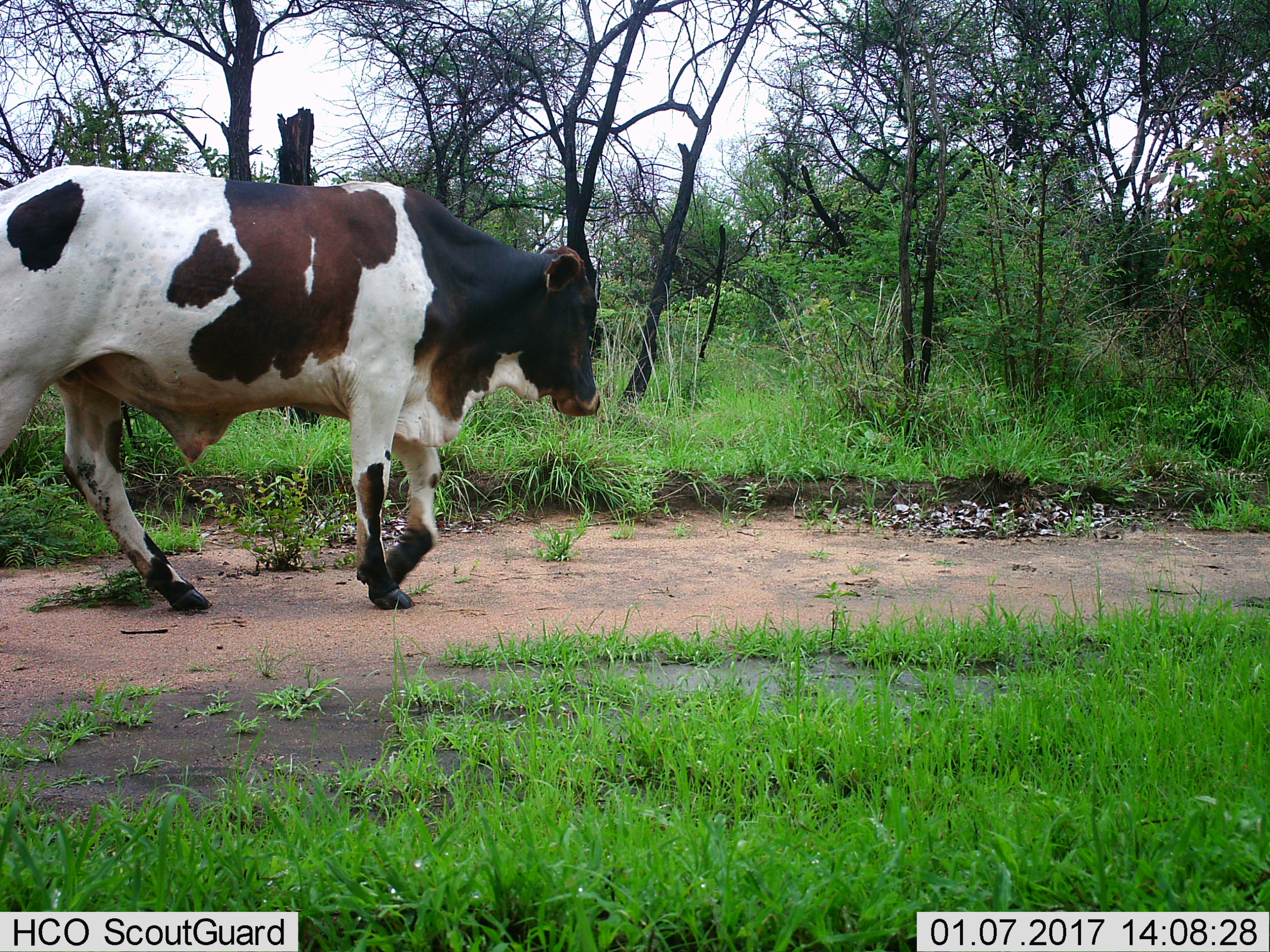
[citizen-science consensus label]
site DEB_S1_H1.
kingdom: Animalia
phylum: Chordata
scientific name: Vertebrata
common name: domestic animal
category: domesticanimal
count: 1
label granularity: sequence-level